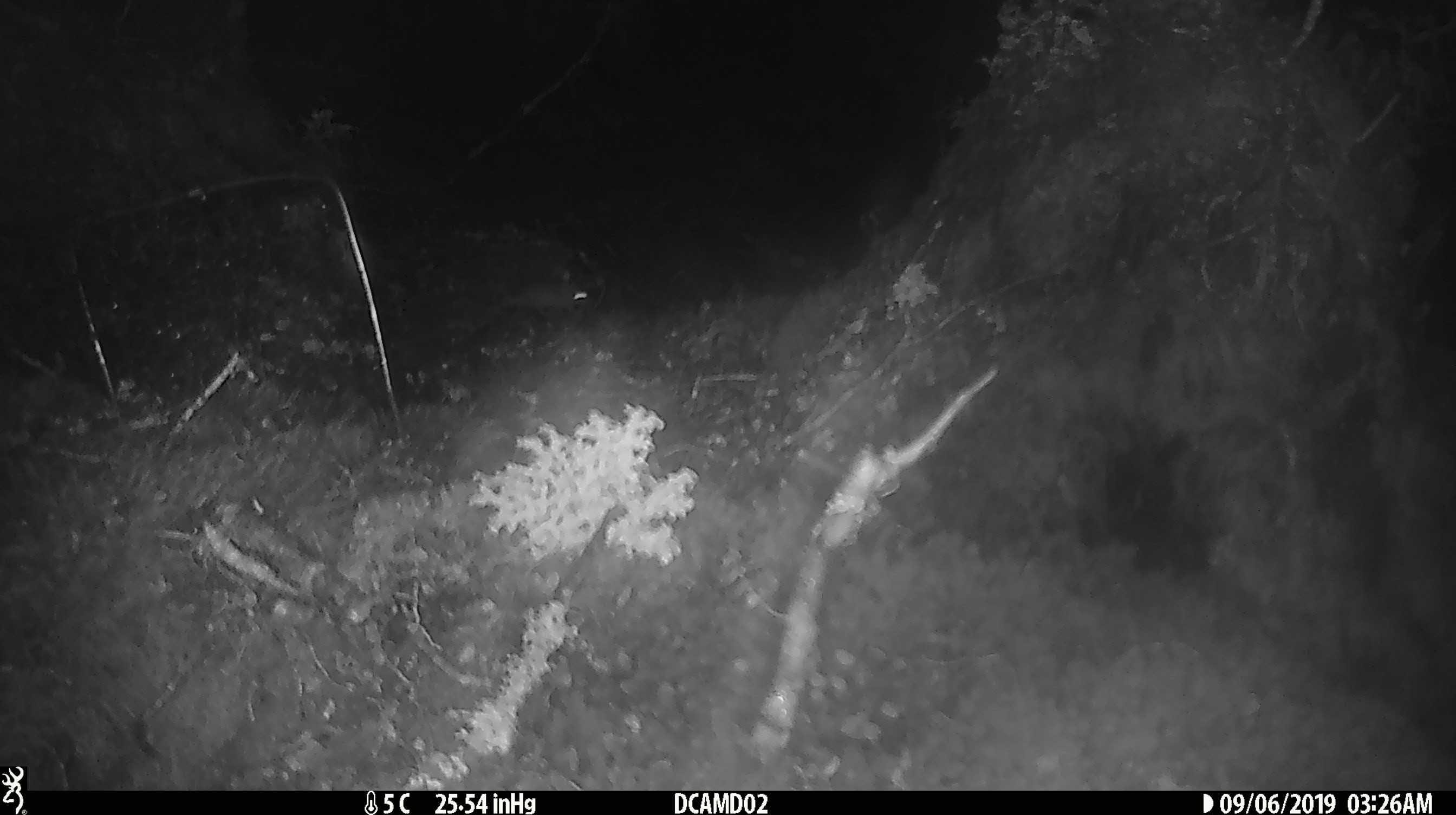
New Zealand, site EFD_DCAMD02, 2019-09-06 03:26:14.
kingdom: Animalia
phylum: Chordata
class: Mammalia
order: Rodentia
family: Muridae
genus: Mus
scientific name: Mus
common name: mouse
Mouse (Mus).